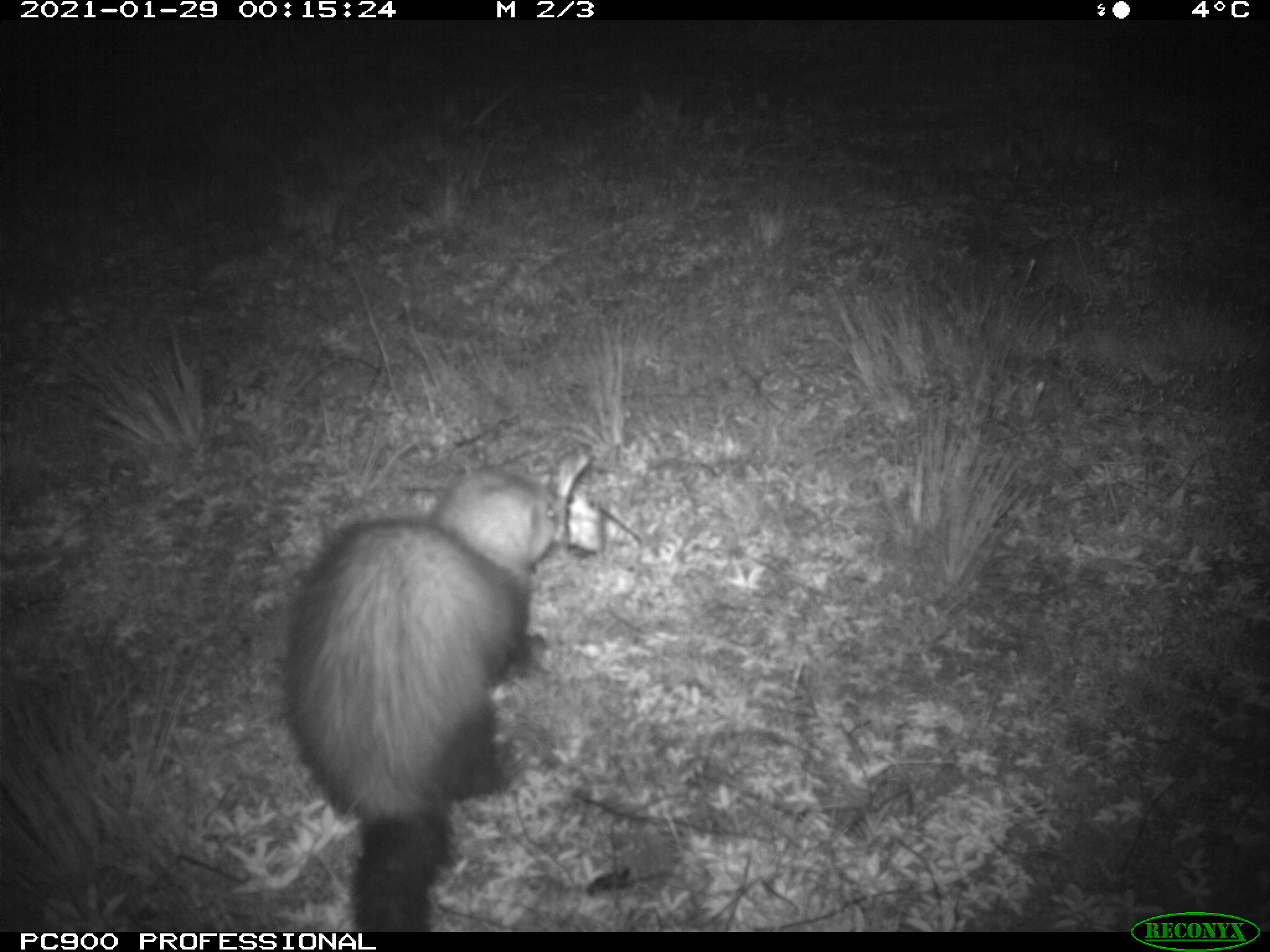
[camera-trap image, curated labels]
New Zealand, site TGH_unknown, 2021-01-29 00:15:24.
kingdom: Animalia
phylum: Chordata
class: Mammalia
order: Carnivora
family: Mustelidae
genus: Mustela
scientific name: Mustela furo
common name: ferret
Ferret (Mustela furo).